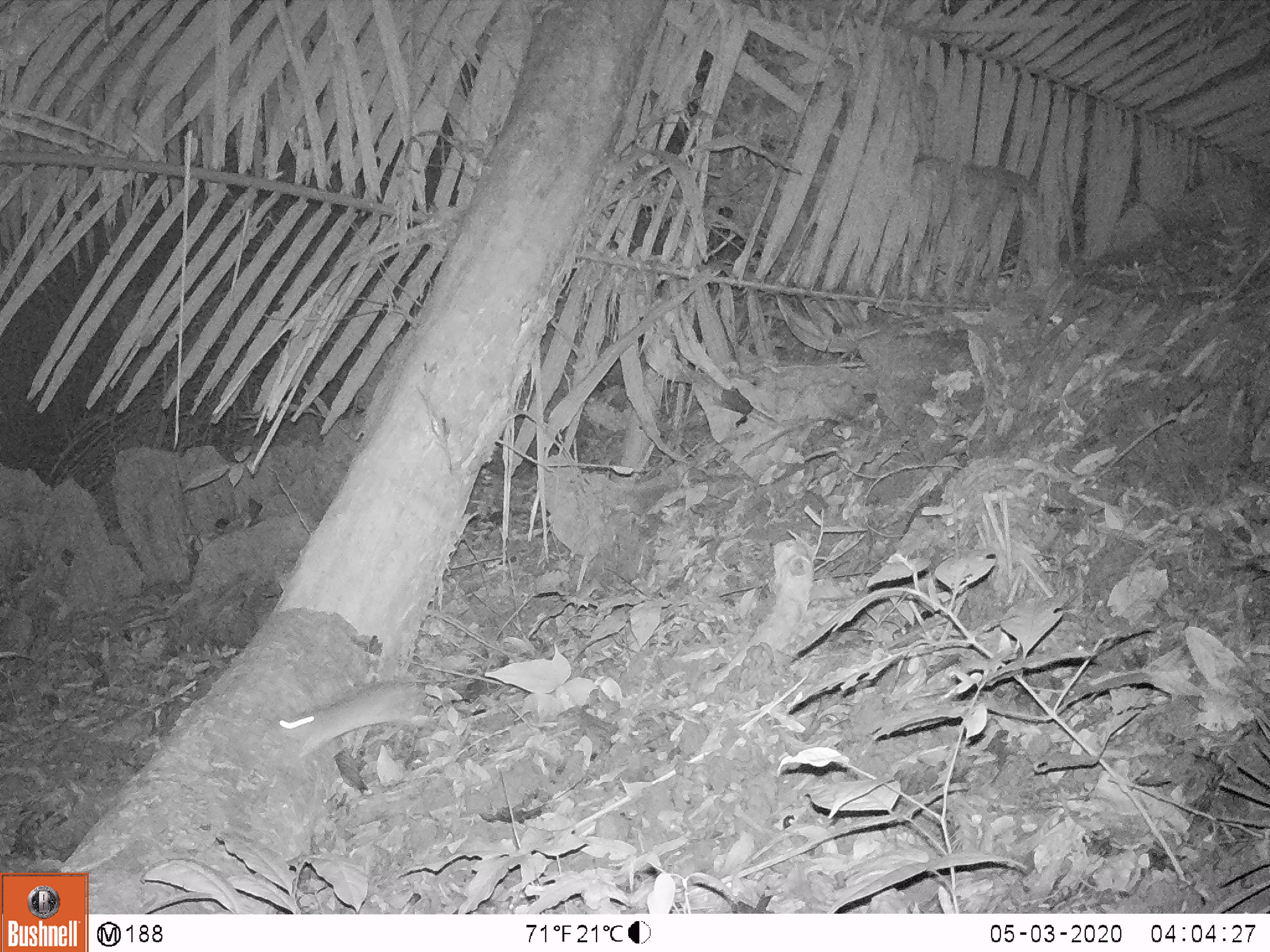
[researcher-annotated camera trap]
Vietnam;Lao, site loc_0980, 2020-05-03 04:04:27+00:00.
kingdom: Animalia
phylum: Chordata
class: Mammalia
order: Rodentia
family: Muridae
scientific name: Muridae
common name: old-world mice and rats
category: unidentified murid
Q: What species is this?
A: Unidentified murid (old-world mice and rats) (Muridae).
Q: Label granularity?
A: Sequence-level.